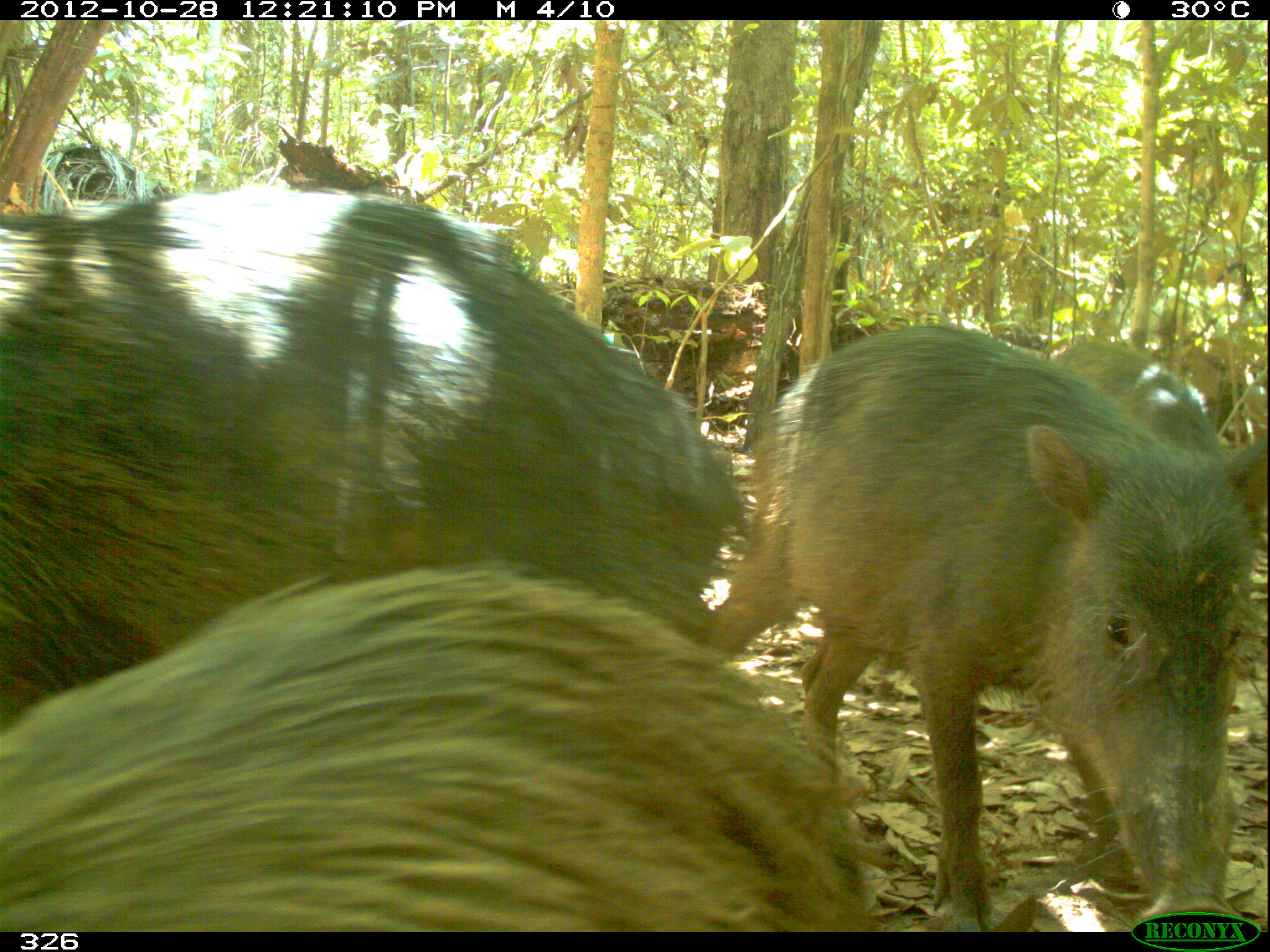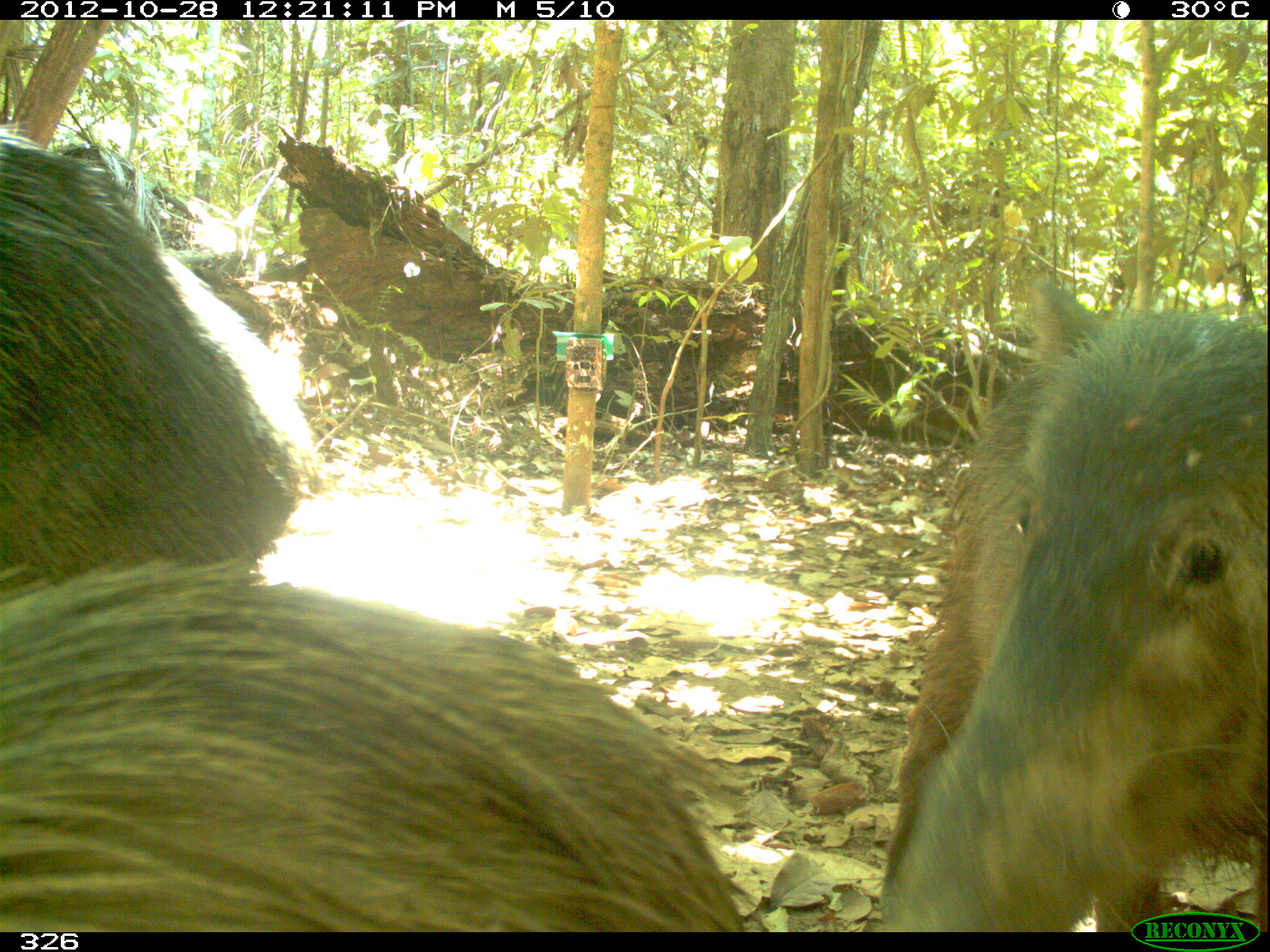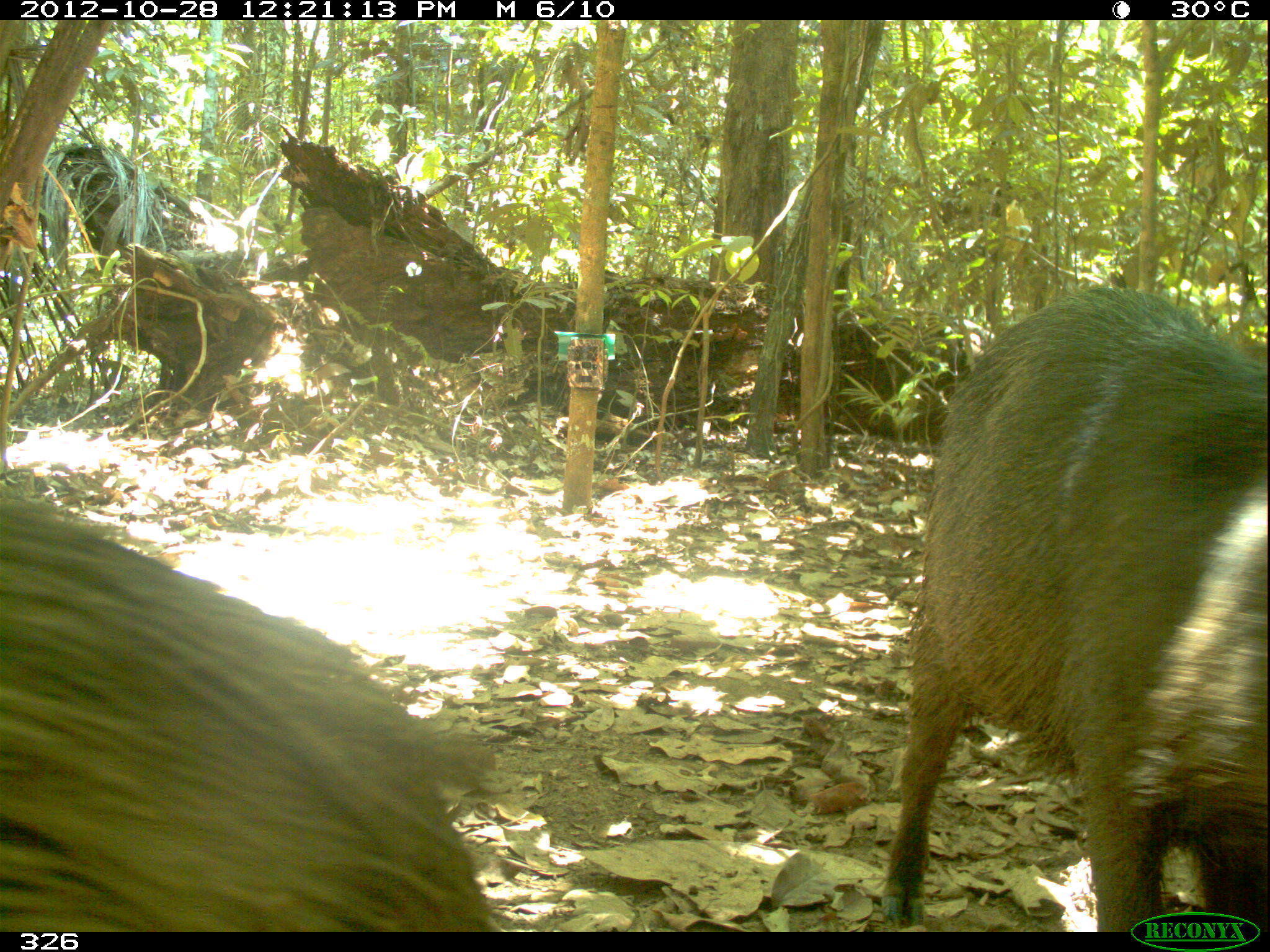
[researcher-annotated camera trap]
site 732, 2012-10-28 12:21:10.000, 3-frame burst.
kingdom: Animalia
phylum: Chordata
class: Mammalia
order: Artiodactyla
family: Tayassuidae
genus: Tayassu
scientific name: Tayassu pecari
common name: white-lipped peccary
Tayassu pecari (white-lipped peccary).